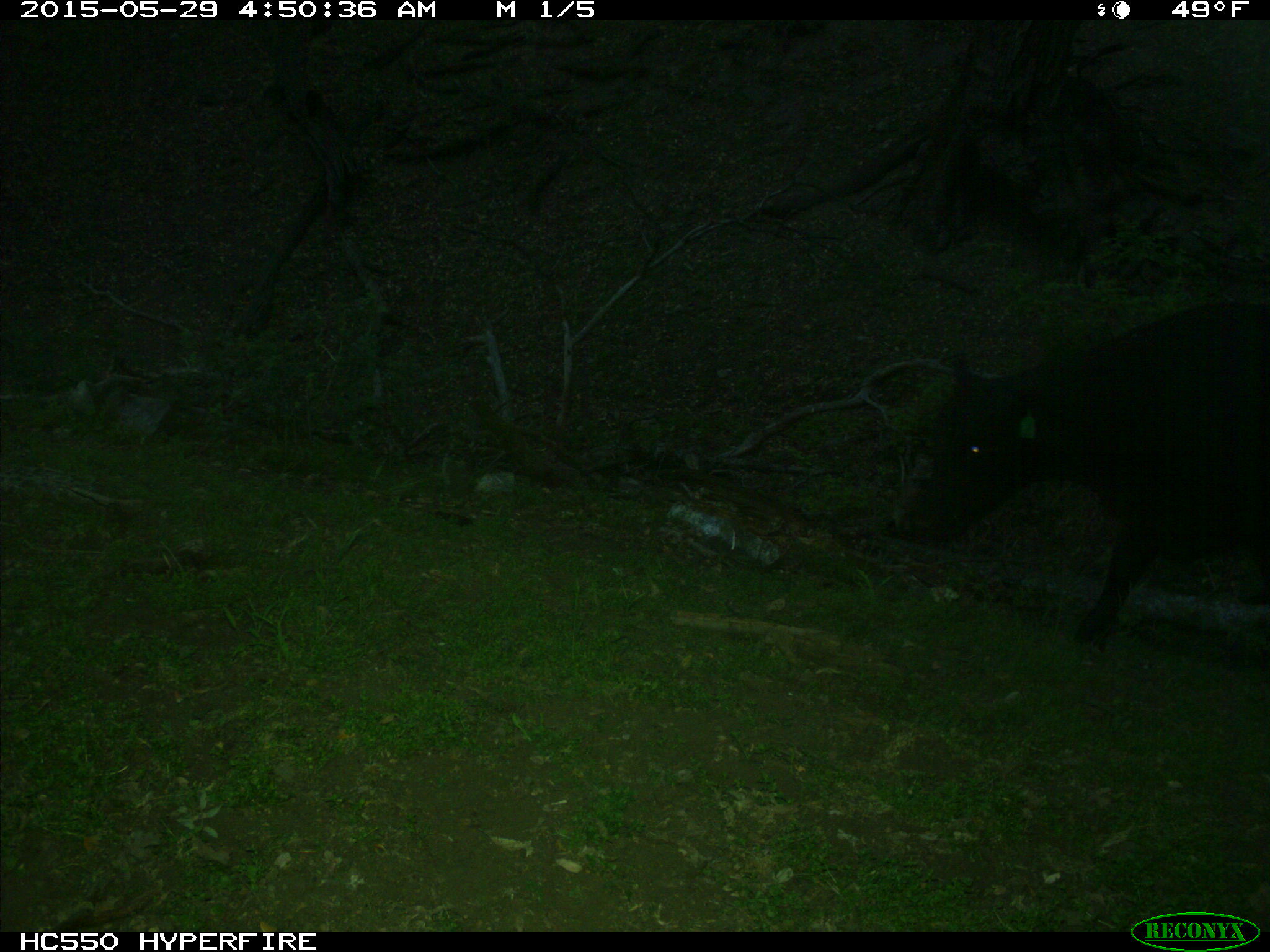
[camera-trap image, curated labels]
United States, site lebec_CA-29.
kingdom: Animalia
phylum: Chordata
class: Mammalia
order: Artiodactyla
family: Bovidae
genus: Bos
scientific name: Bos taurus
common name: domestic cow